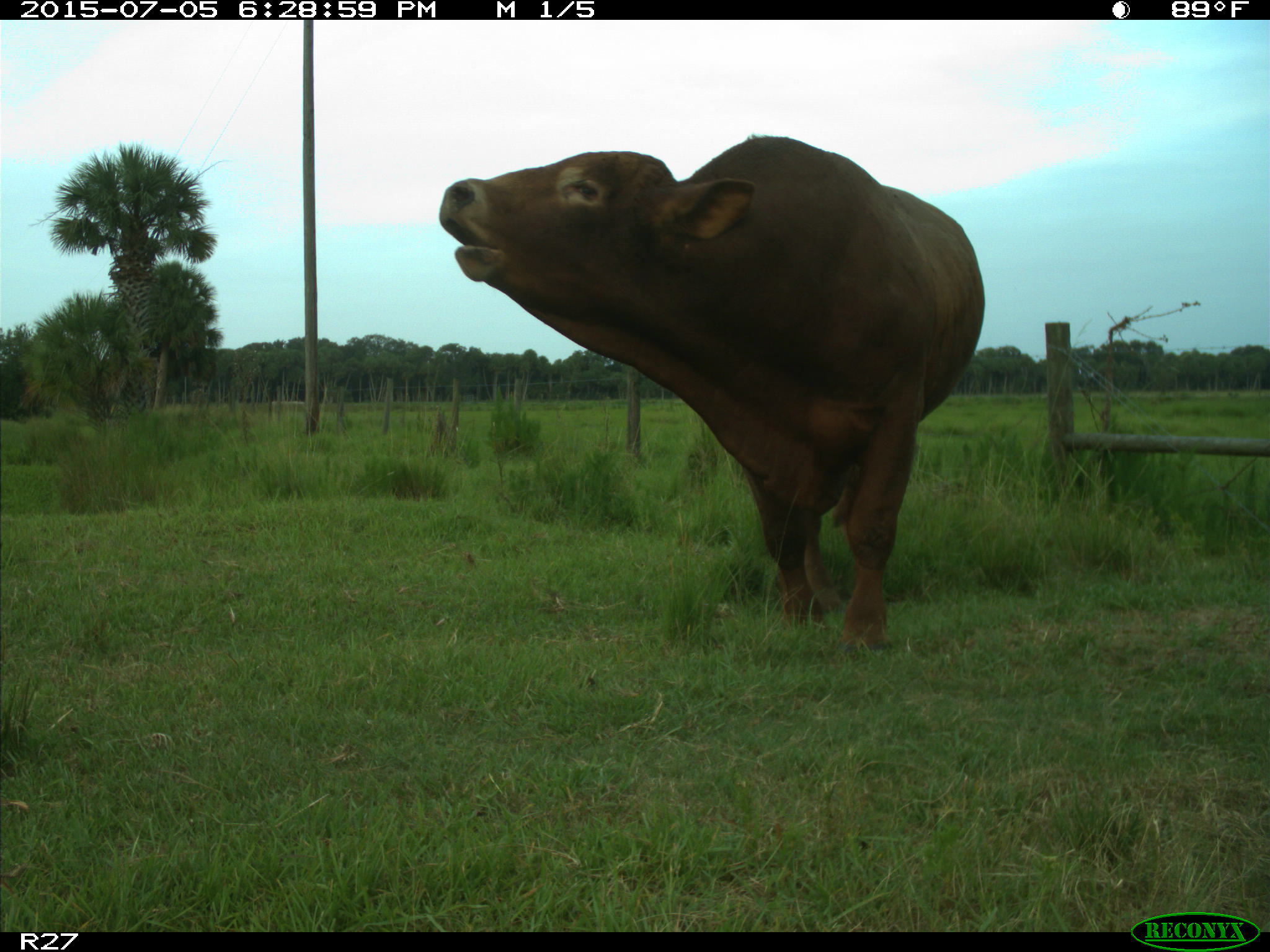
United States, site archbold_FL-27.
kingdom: Animalia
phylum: Chordata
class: Mammalia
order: Artiodactyla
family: Bovidae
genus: Bos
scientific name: Bos taurus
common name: domestic cow